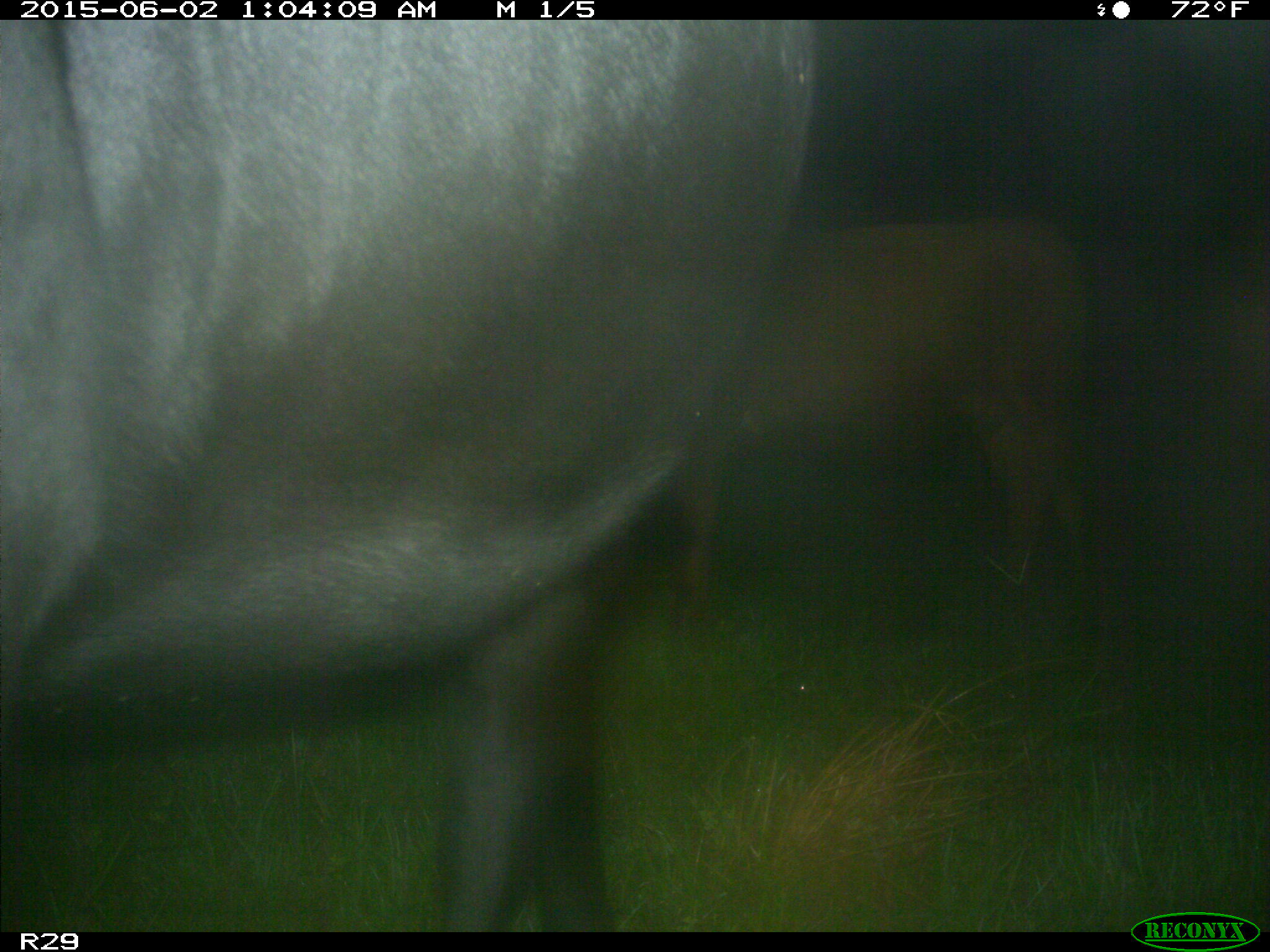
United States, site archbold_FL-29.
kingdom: Animalia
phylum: Chordata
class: Mammalia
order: Artiodactyla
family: Bovidae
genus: Bos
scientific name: Bos taurus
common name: domestic cow